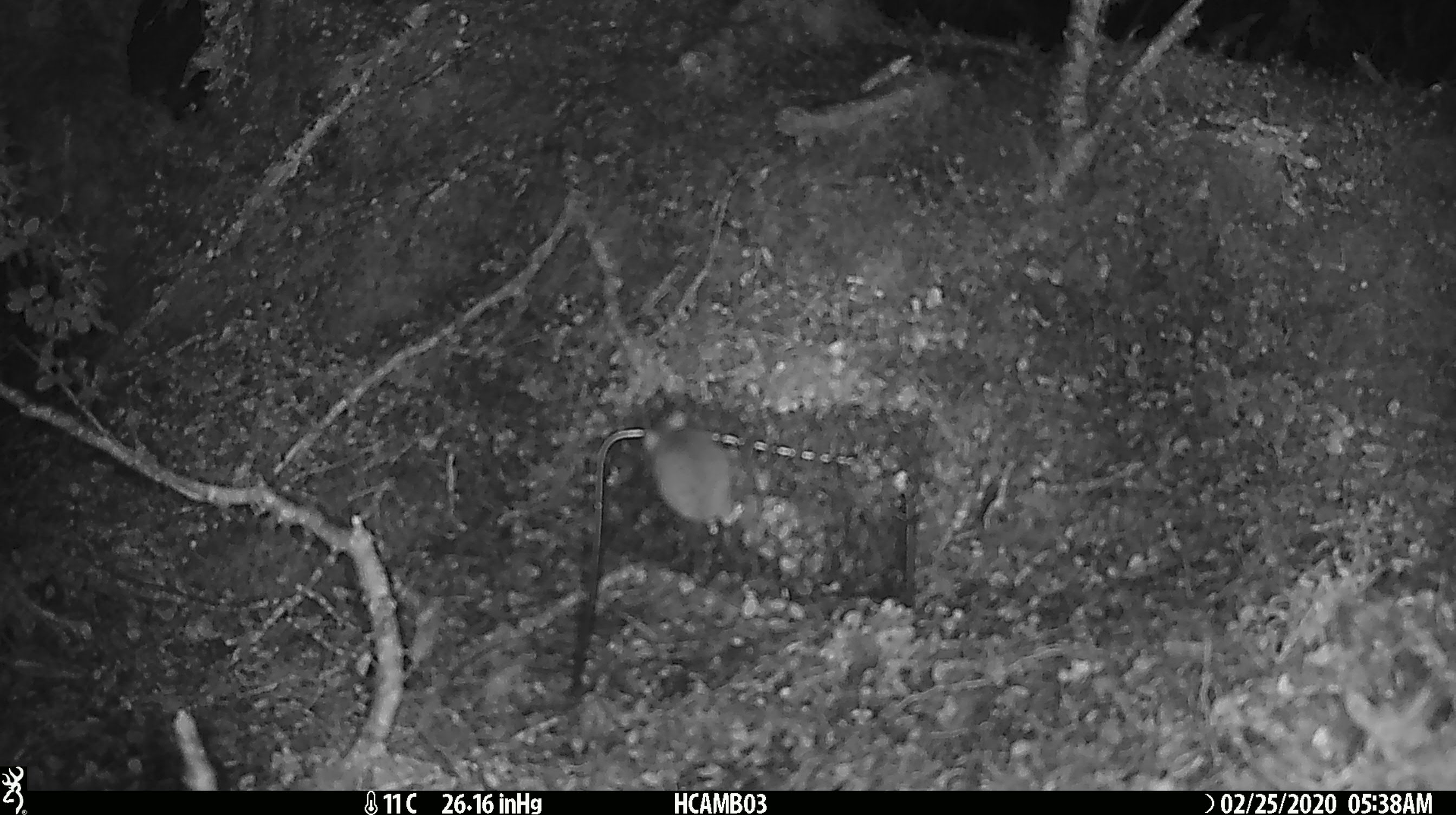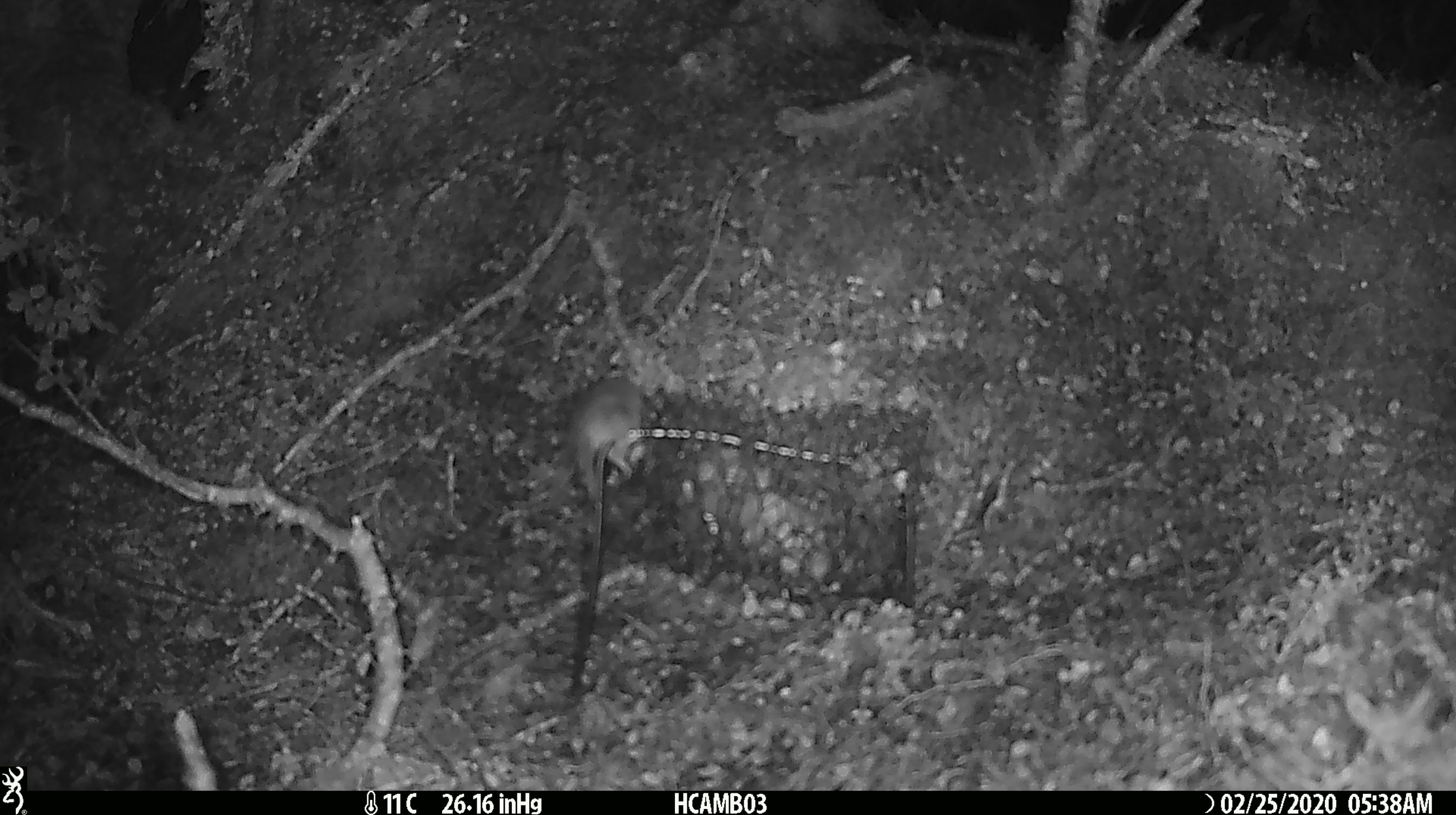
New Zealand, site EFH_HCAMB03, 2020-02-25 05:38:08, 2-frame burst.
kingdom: Animalia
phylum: Chordata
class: Mammalia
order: Rodentia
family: Muridae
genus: Mus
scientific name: Mus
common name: mouse